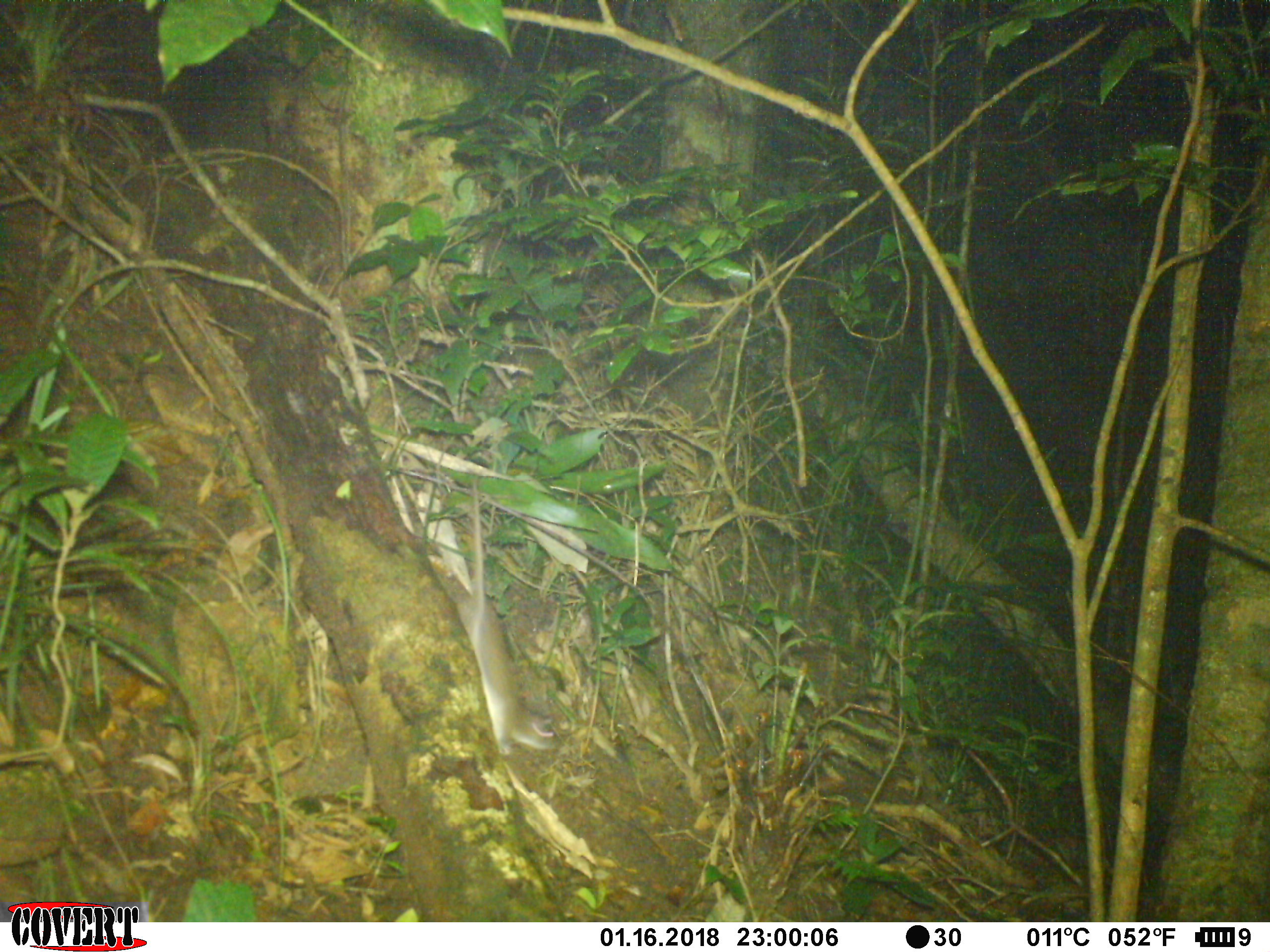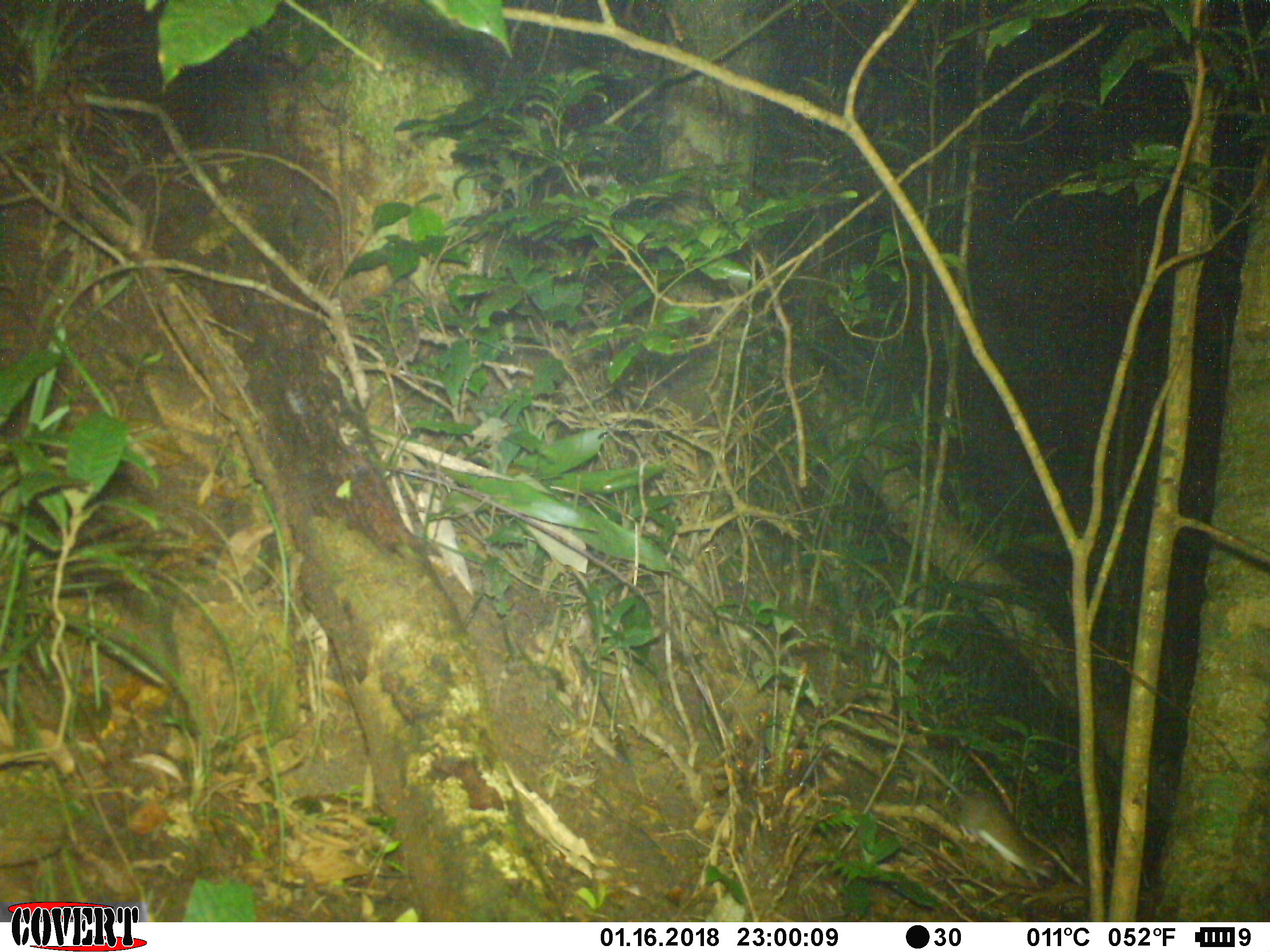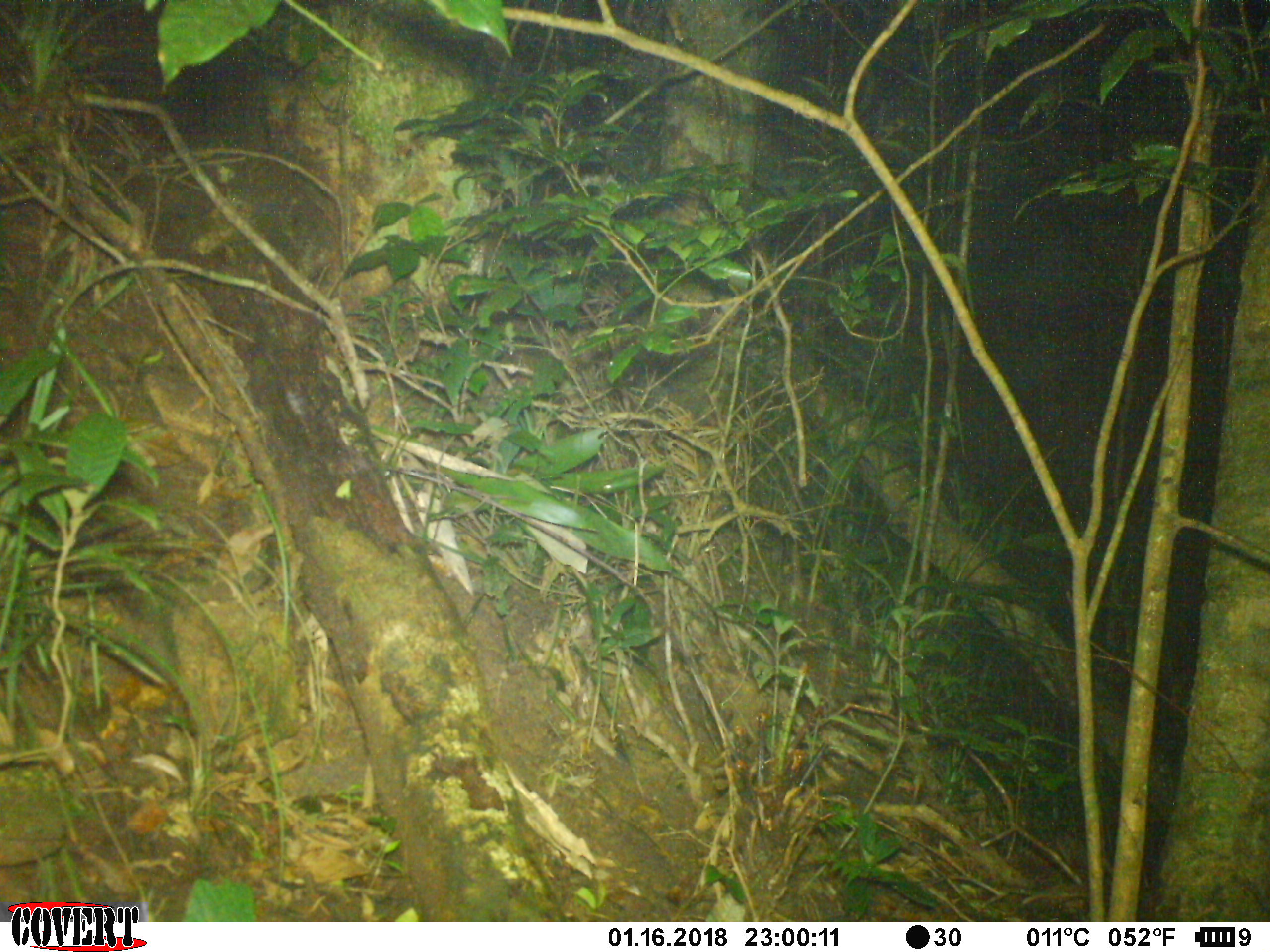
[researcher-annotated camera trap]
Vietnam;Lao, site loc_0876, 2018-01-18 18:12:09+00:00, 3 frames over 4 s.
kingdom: Animalia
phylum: Chordata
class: Mammalia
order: Rodentia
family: Muridae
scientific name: Muridae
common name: old-world mice and rats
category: unidentified murid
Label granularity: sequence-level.